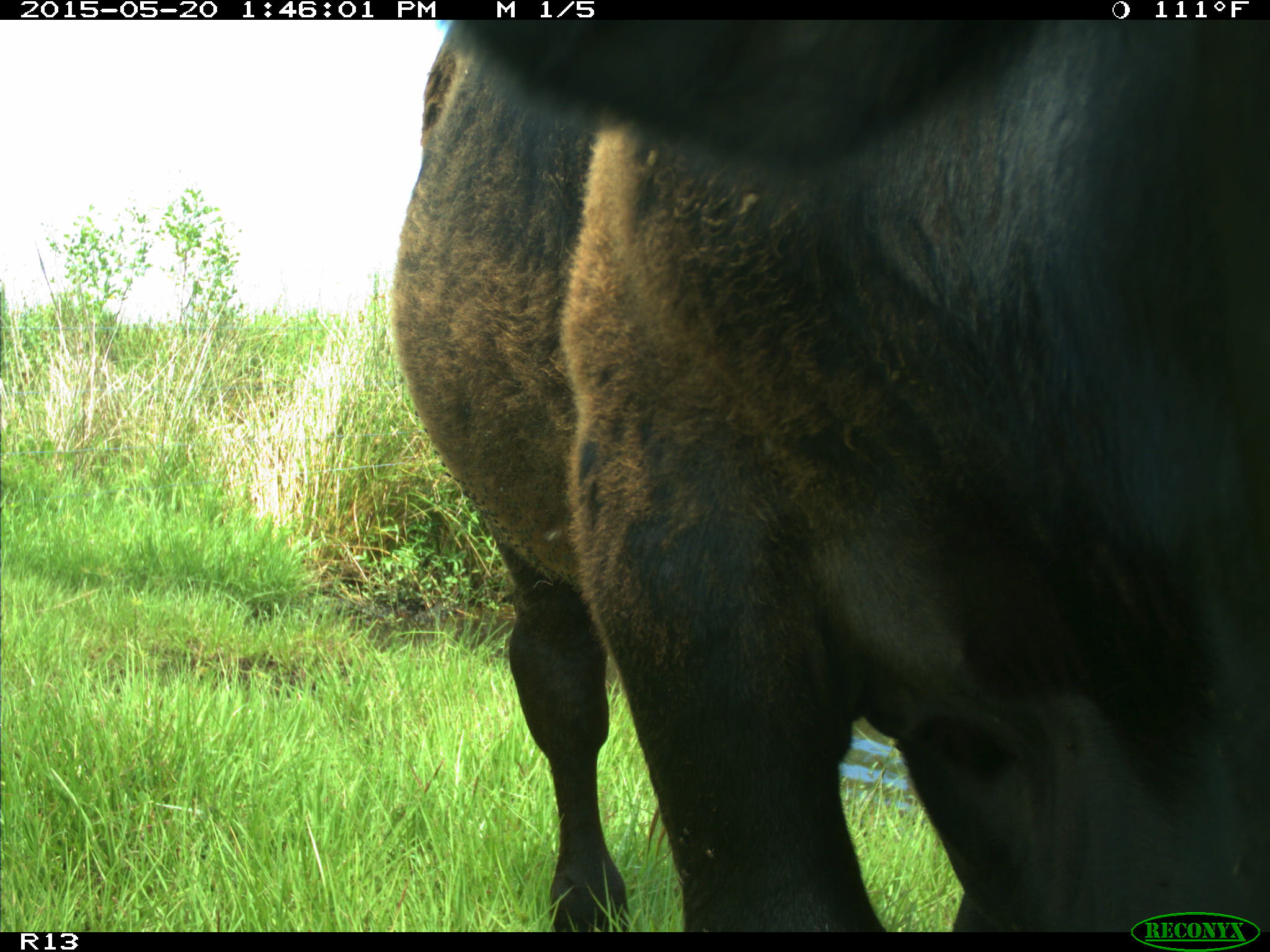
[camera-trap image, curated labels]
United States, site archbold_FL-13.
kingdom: Animalia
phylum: Chordata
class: Mammalia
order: Artiodactyla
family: Bovidae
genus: Bos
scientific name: Bos taurus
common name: domestic cow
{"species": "Bos taurus (domestic cow)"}